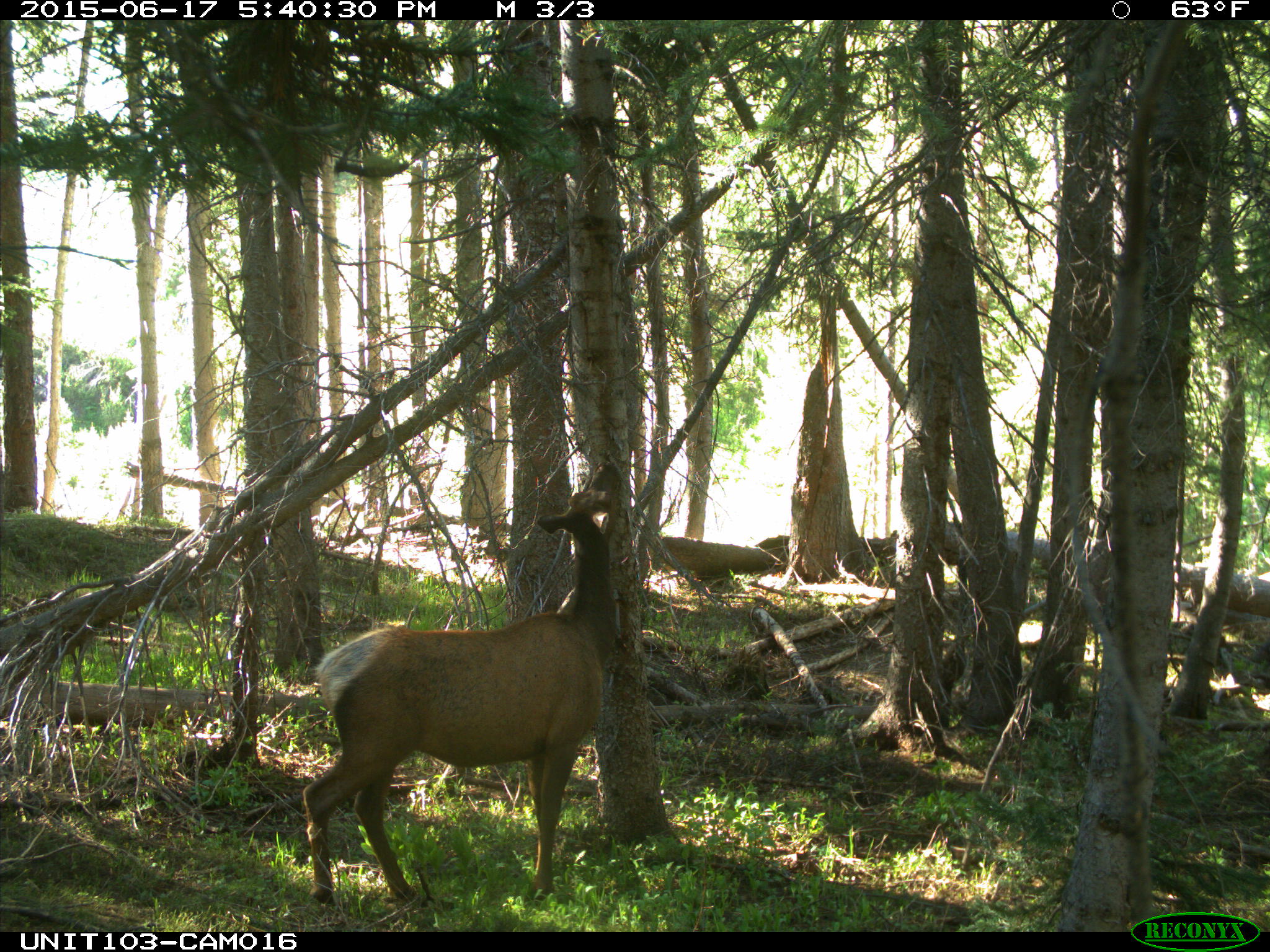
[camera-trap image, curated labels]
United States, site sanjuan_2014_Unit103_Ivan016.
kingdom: Animalia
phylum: Chordata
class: Mammalia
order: Artiodactyla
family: Cervidae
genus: Cervus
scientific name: Cervus elaphus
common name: red deer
Cervus elaphus (red deer).